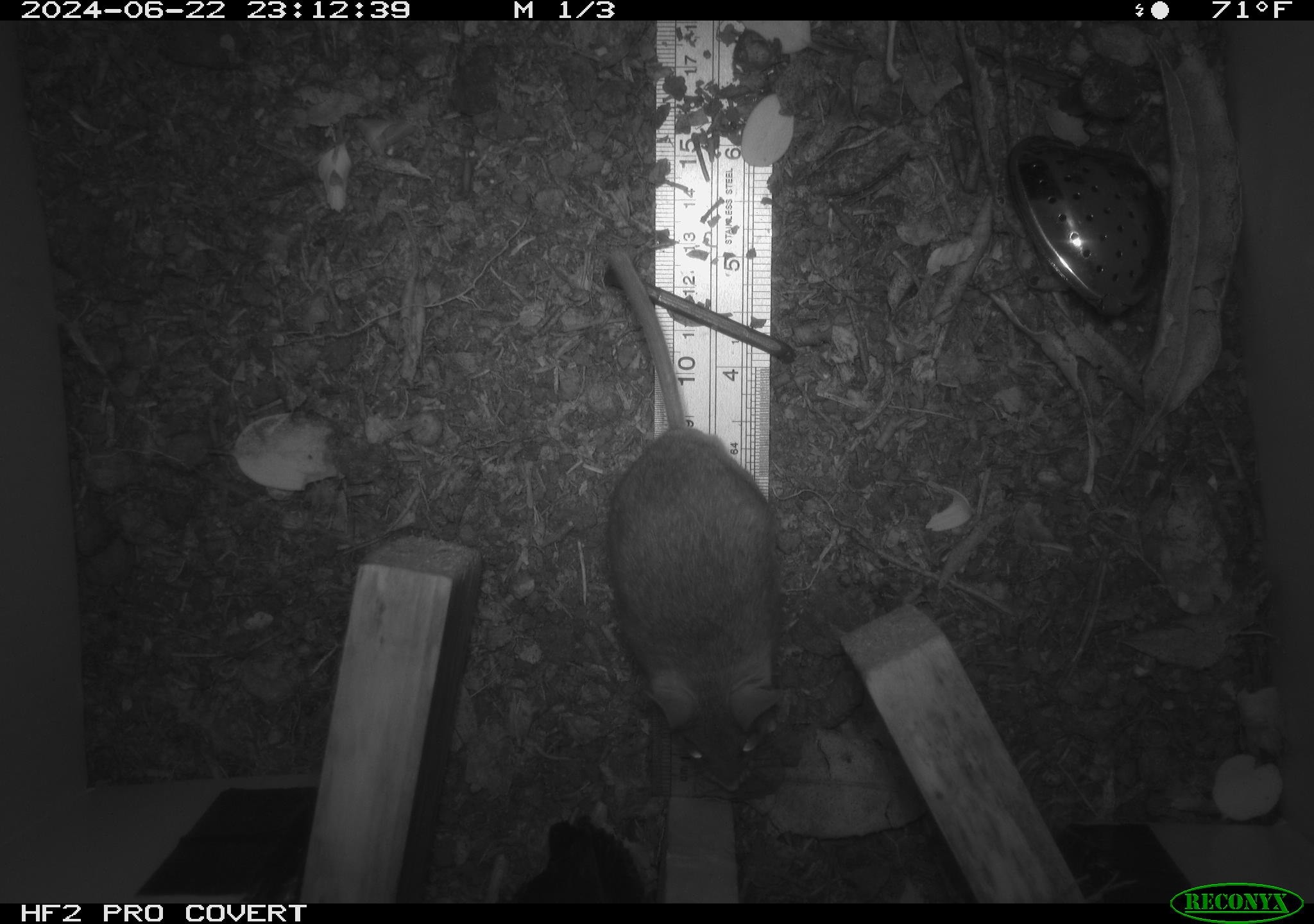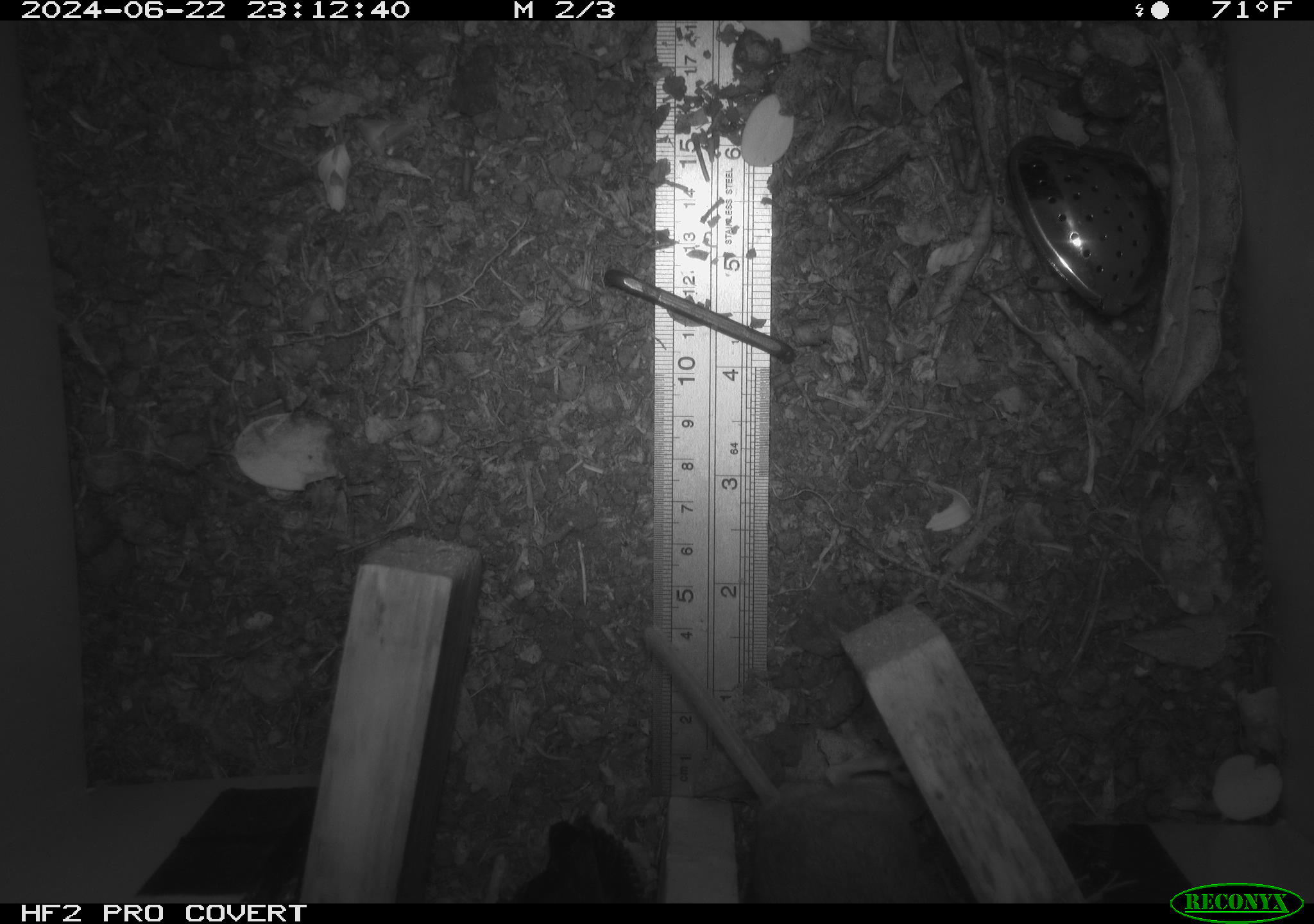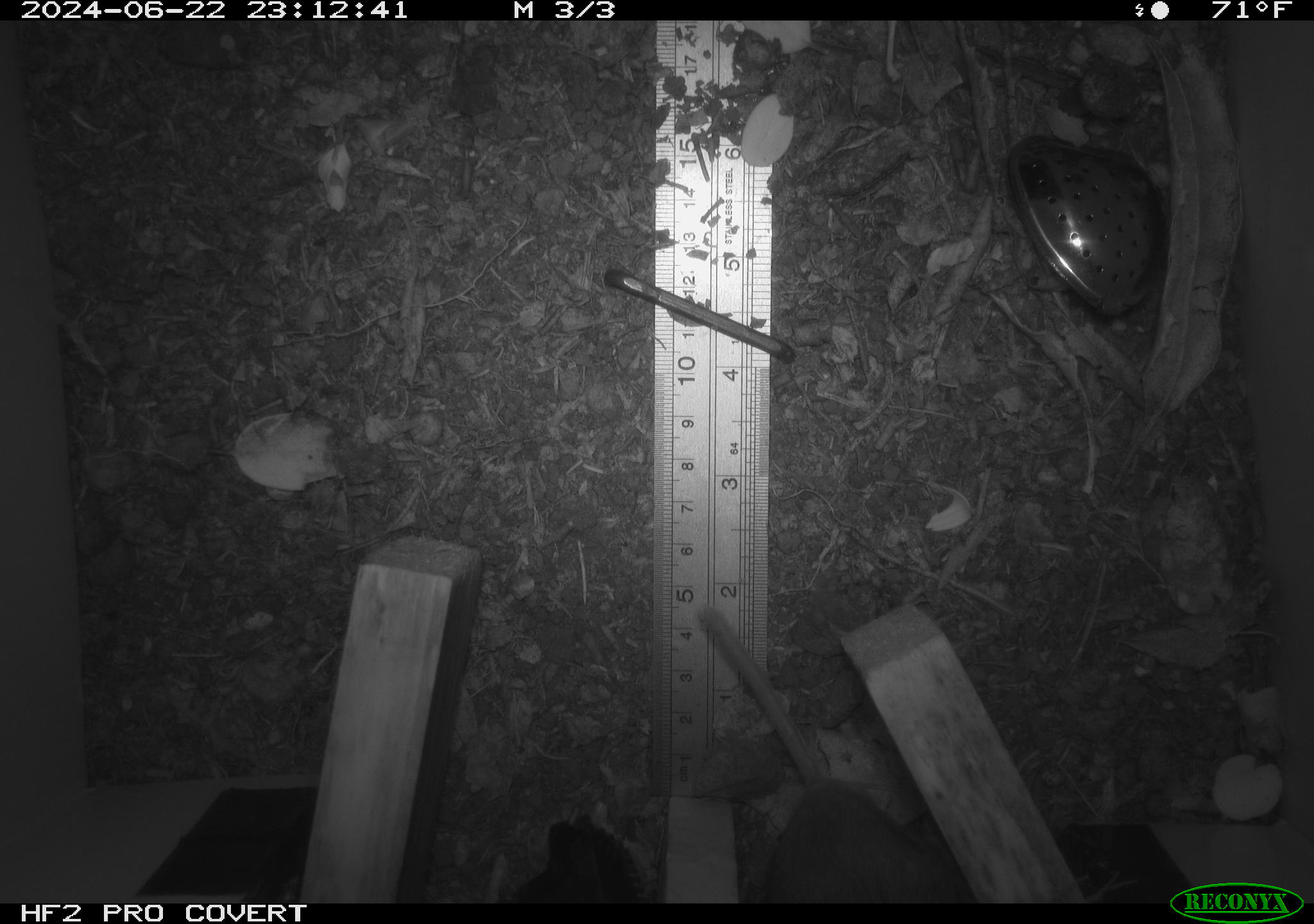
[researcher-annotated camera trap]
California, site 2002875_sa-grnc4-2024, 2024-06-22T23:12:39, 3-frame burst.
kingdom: Animalia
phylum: Chordata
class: Mammalia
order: Rodentia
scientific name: Rodentia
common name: rodent